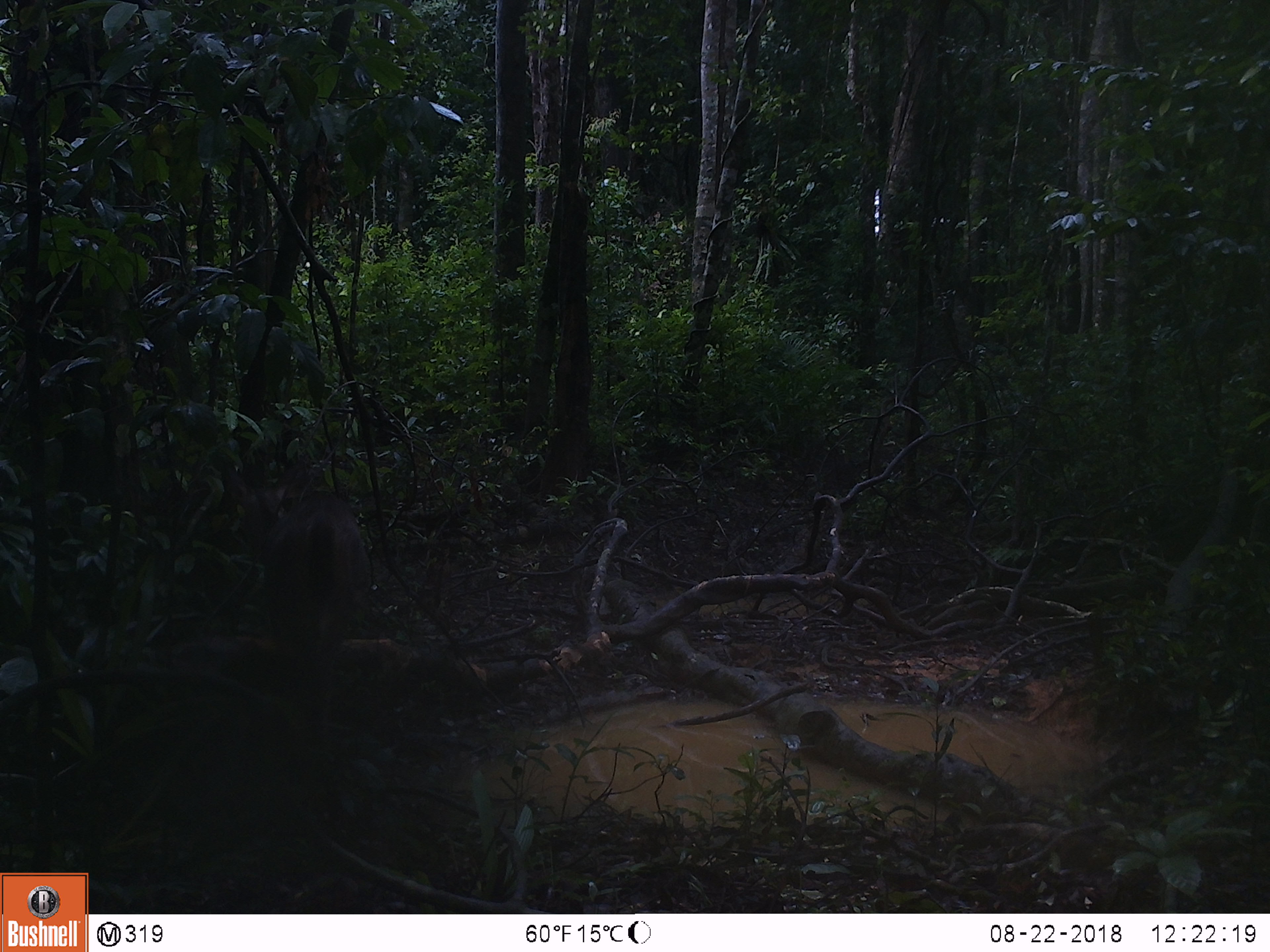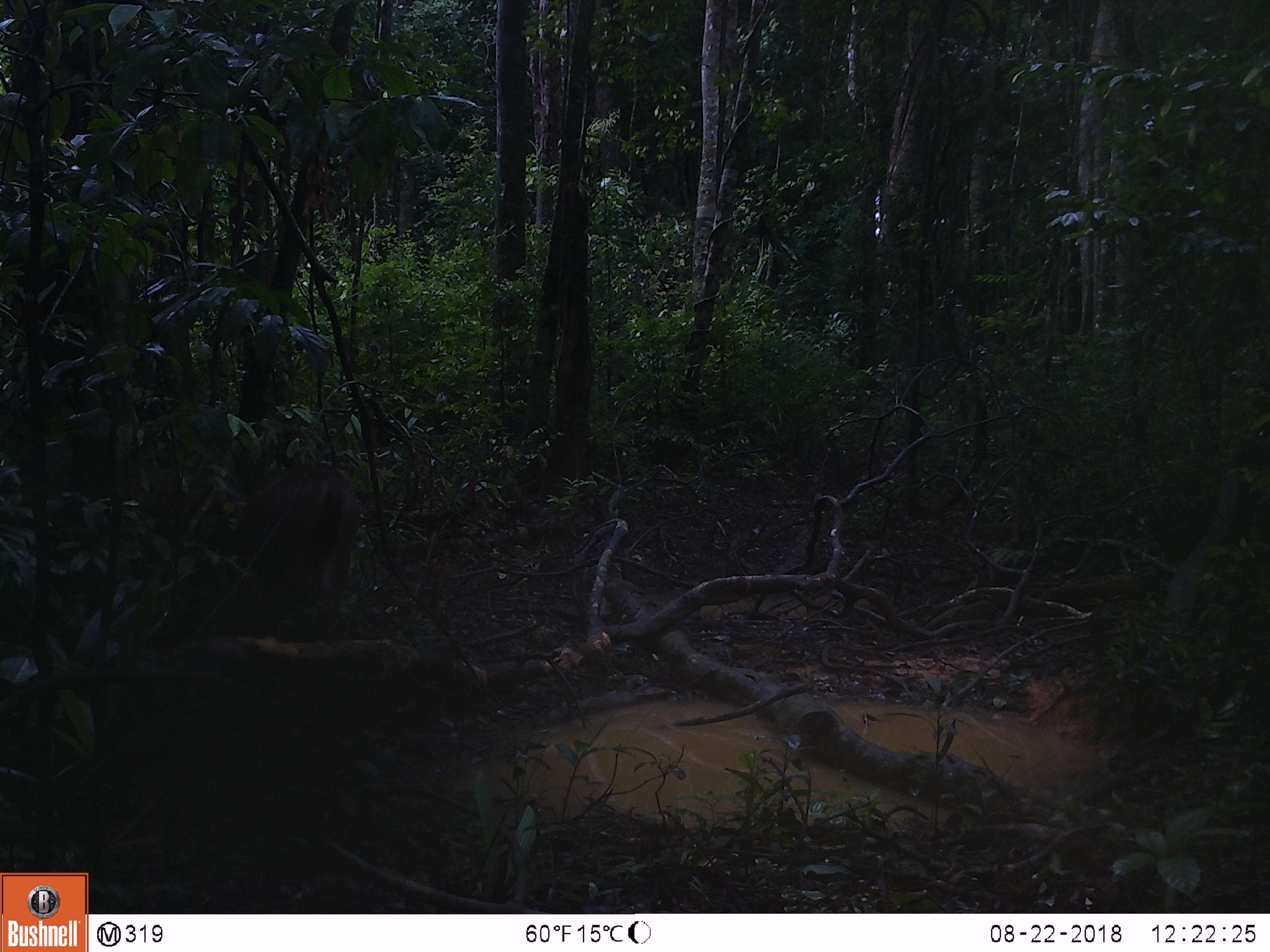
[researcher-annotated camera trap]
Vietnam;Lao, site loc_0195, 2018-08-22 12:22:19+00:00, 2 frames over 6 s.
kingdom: Animalia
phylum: Chordata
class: Mammalia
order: Artiodactyla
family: Cervidae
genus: Rusa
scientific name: Rusa unicolor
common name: sambar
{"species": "sambar (Rusa unicolor)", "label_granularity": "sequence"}